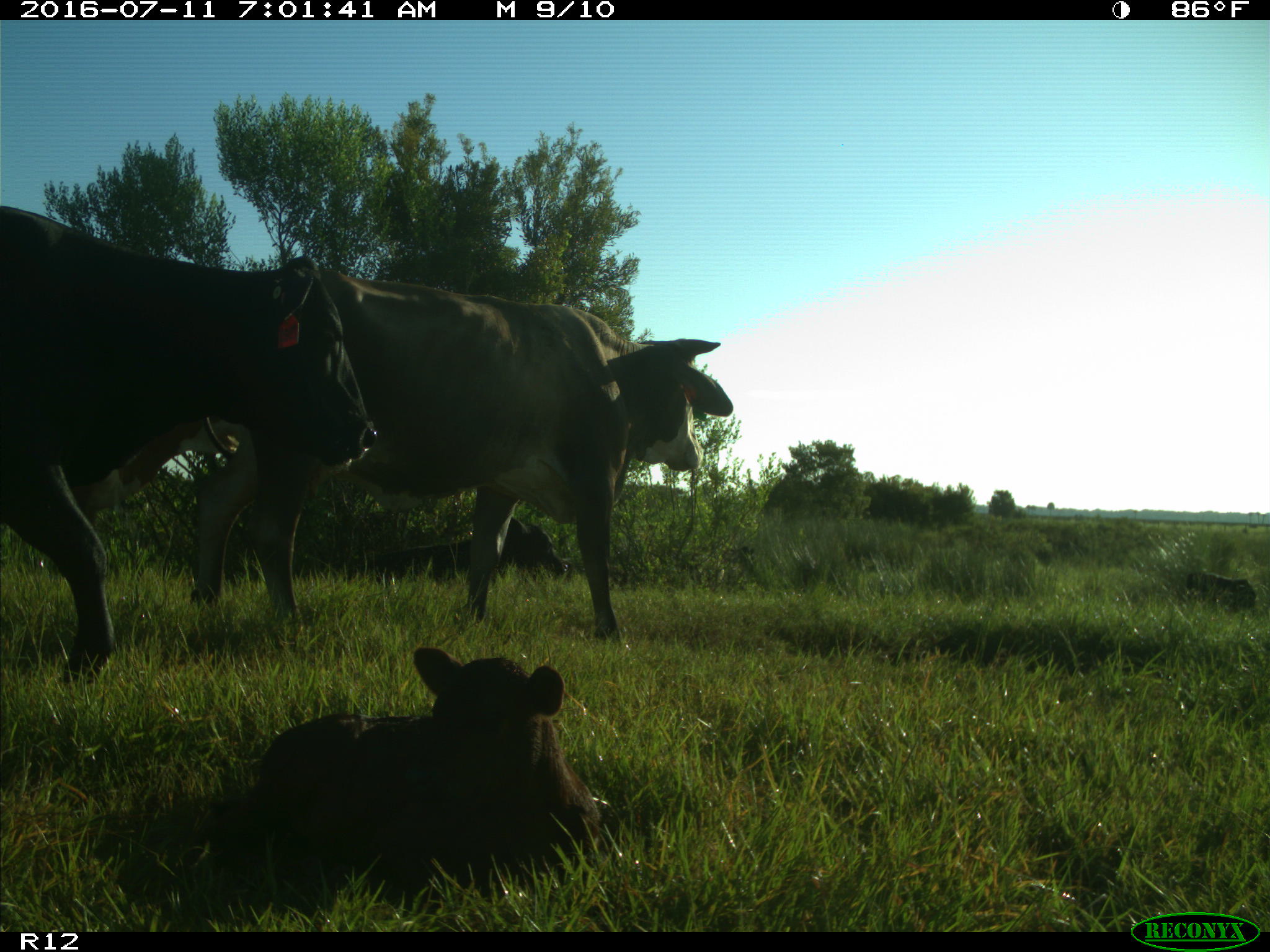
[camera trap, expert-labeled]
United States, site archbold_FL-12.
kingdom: Animalia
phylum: Chordata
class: Mammalia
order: Artiodactyla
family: Bovidae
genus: Bos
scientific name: Bos taurus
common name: domestic cow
Bos taurus (domestic cow).